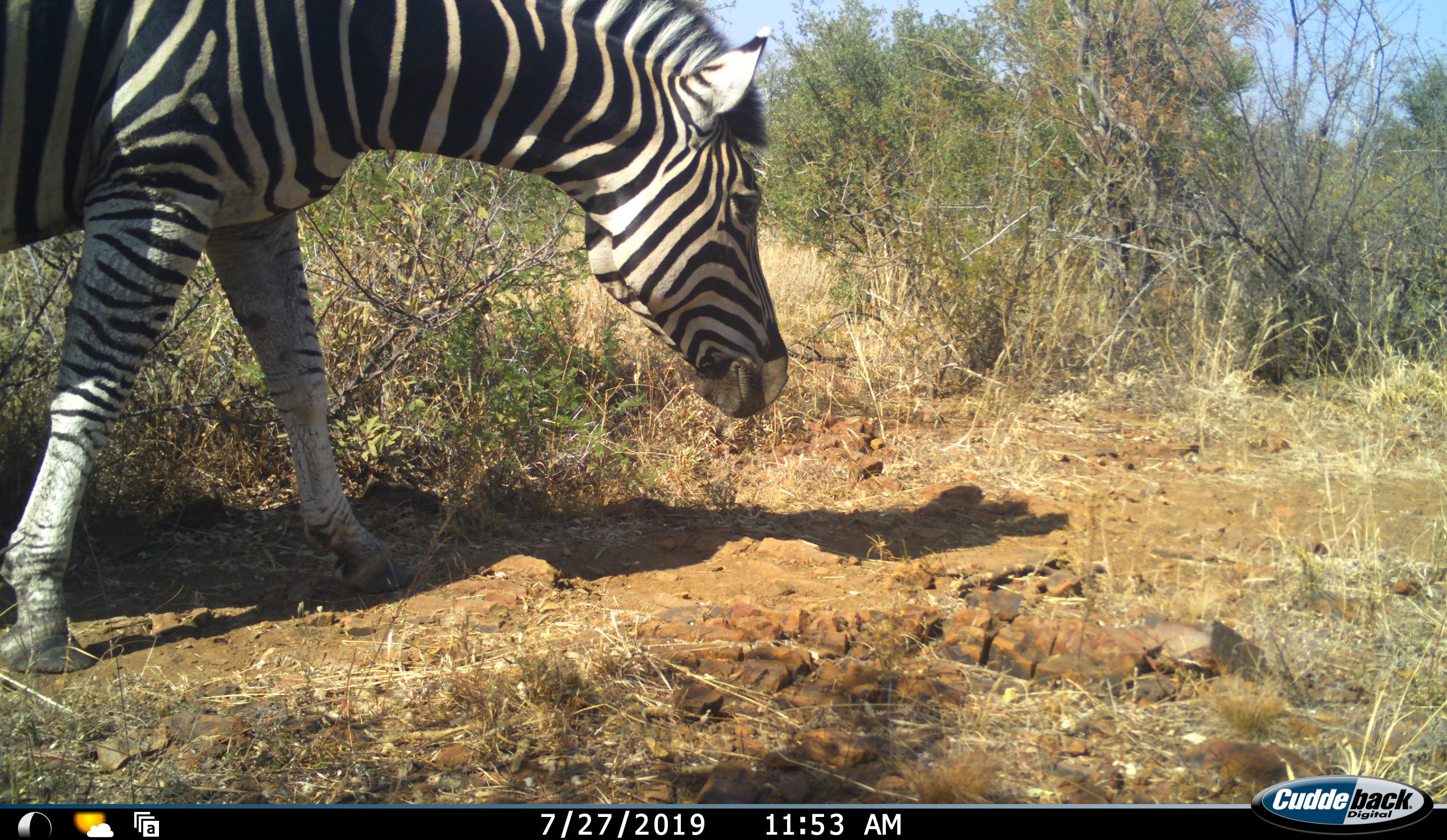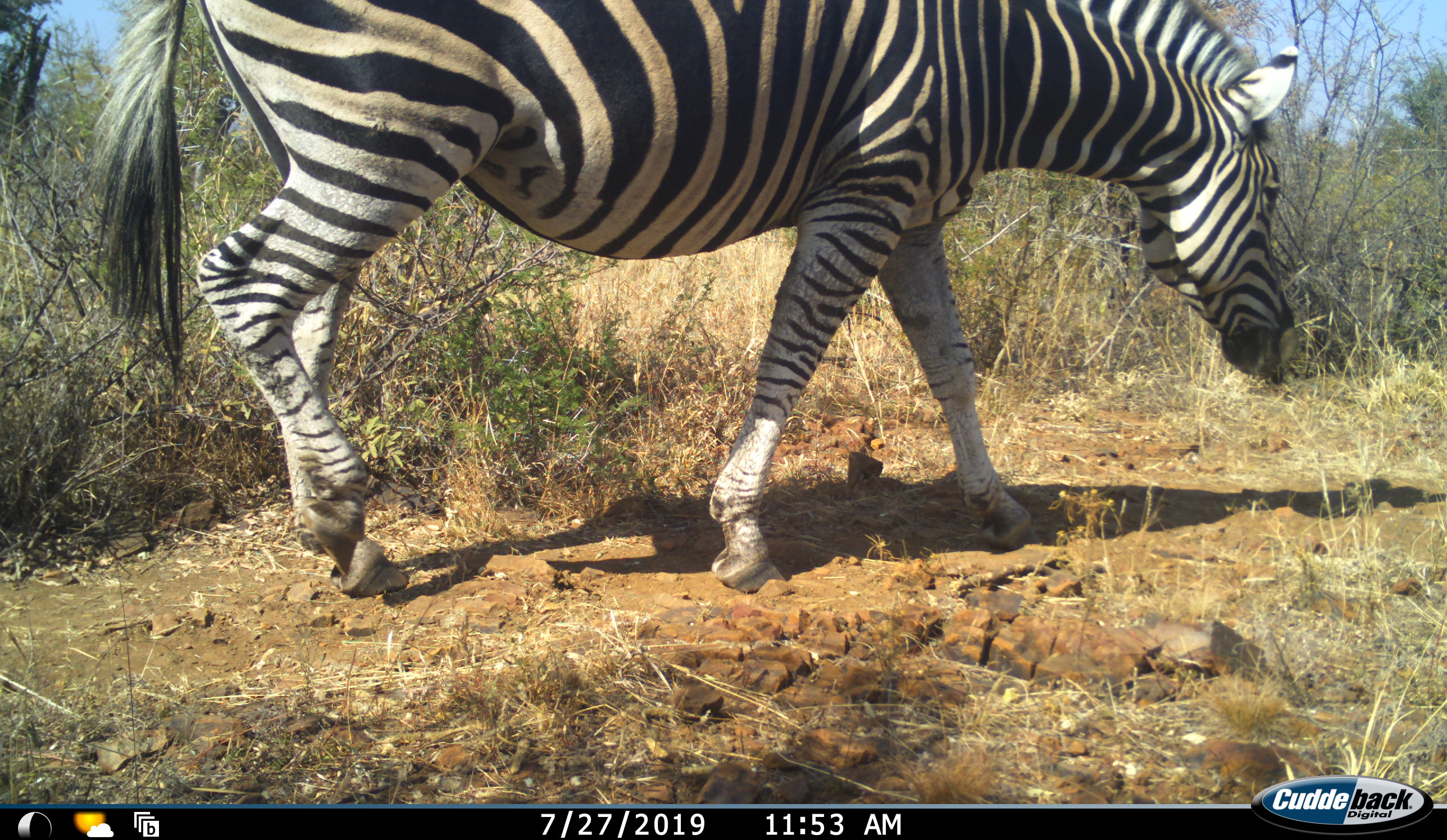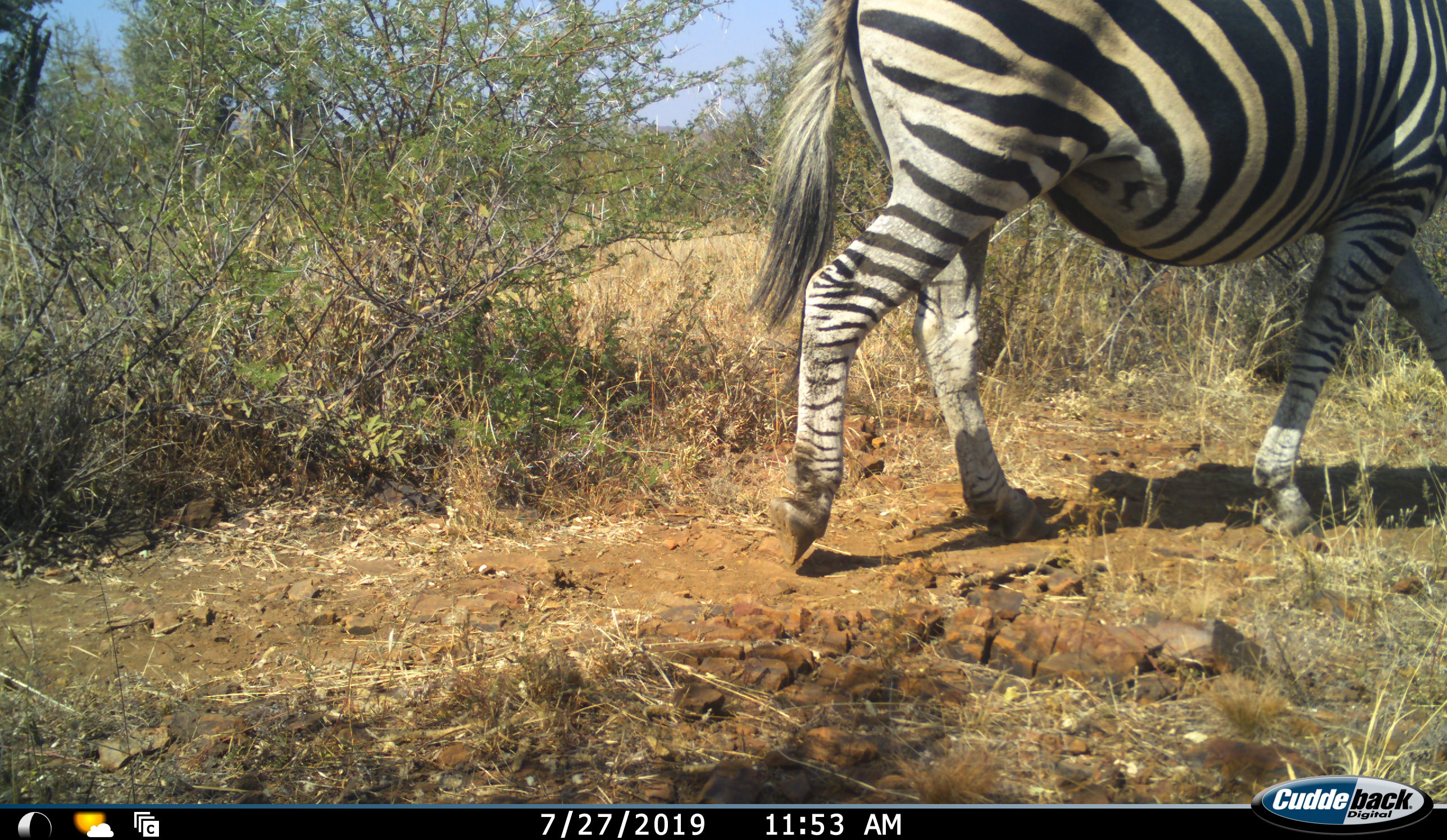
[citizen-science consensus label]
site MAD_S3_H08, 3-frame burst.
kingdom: Animalia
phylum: Chordata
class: Mammalia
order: Perissodactyla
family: Equidae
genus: Equus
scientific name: Equus quagga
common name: plains zebra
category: zebraplains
Zebraplains (plains zebra) (Equus quagga), count 1. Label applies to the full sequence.